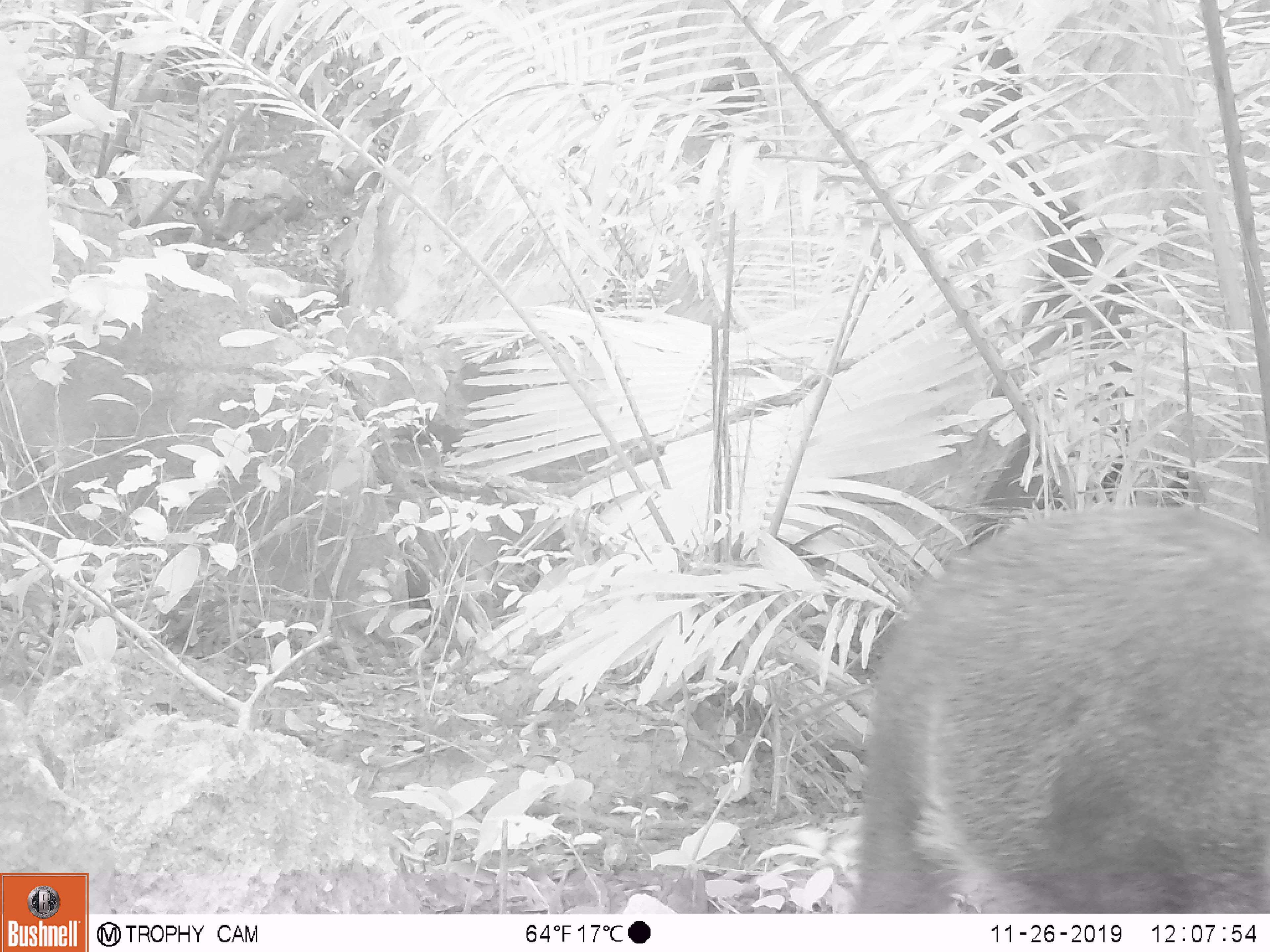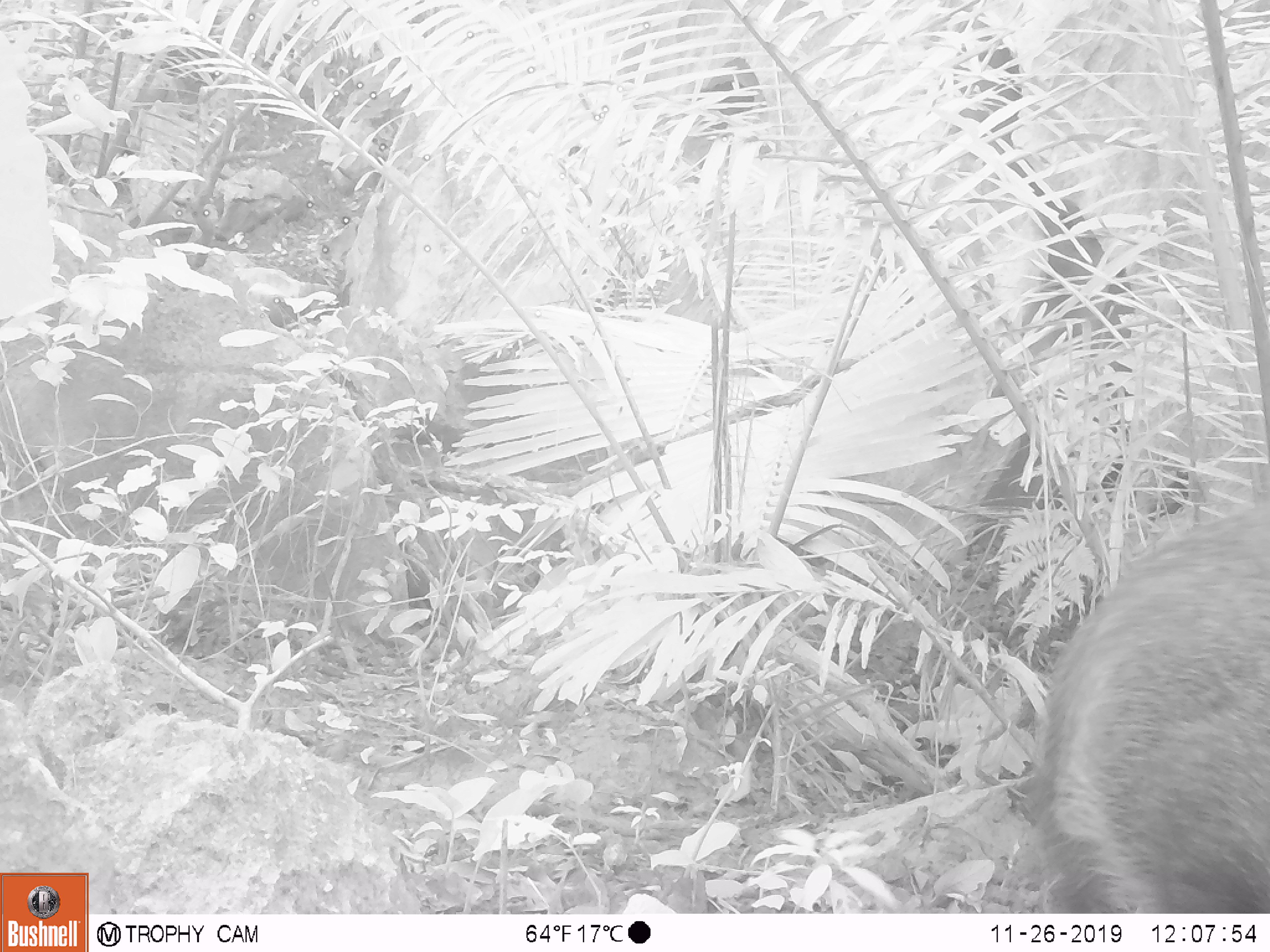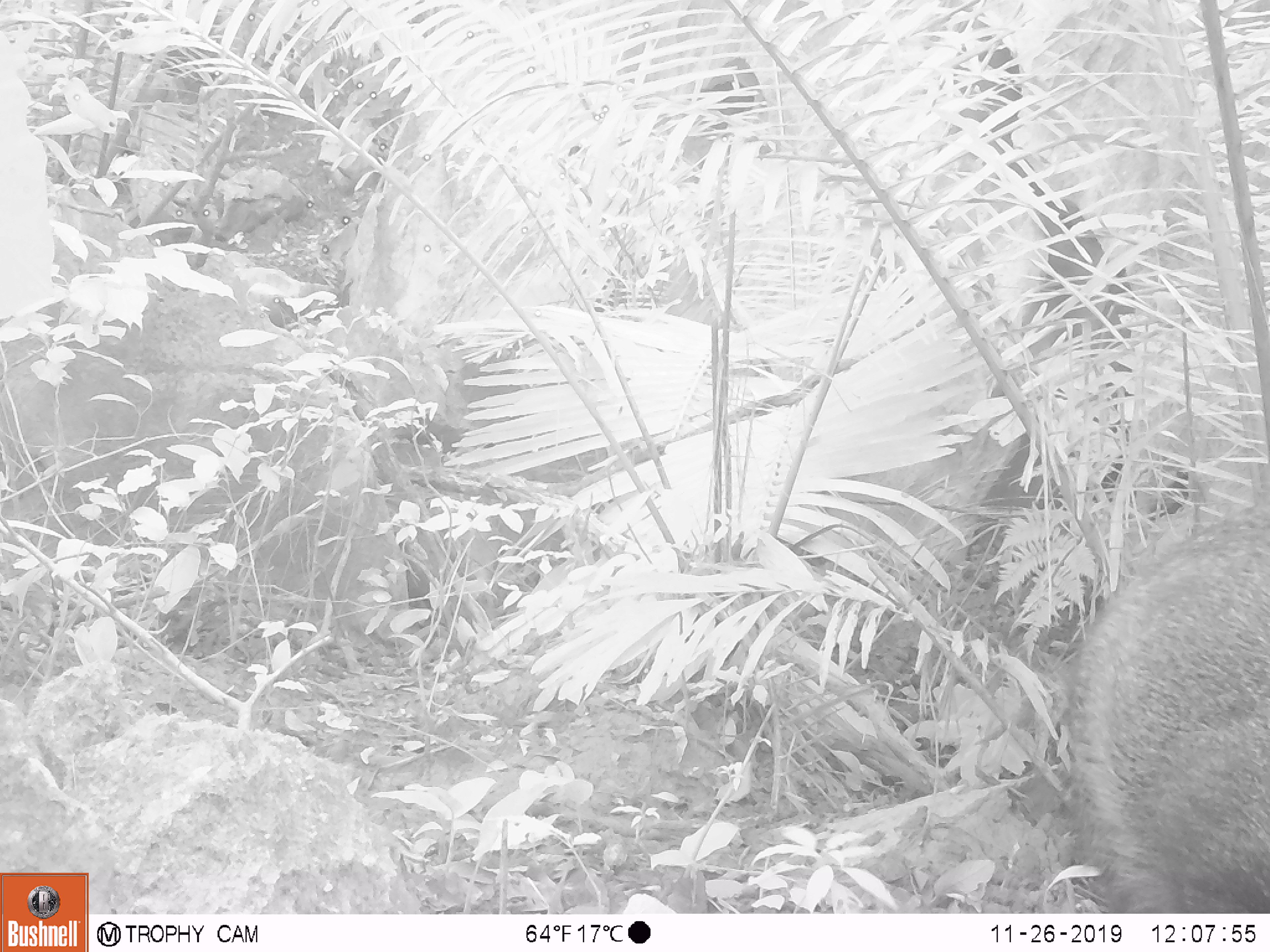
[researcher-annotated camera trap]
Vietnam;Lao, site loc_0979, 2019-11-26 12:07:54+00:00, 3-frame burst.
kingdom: Animalia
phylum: Chordata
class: Mammalia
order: Artiodactyla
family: Suidae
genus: Sus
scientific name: Sus scrofa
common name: eurasian wild pig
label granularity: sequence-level